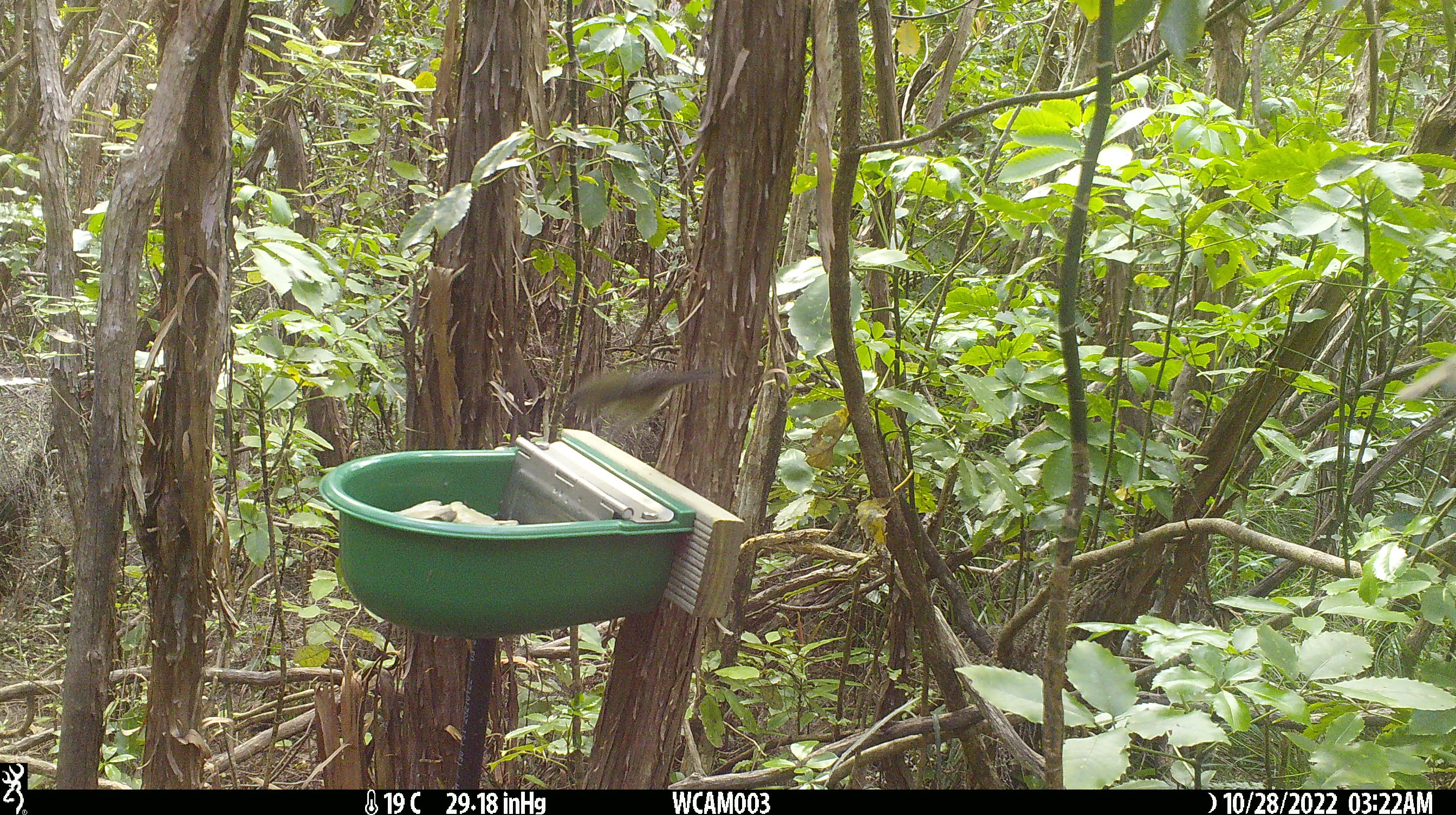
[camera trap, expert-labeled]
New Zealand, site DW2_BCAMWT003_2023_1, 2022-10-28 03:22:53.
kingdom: Animalia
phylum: Chordata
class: Aves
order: Passeriformes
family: Meliphagidae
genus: Anthornis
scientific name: Anthornis melanura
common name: new zealand bellbird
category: bellbird